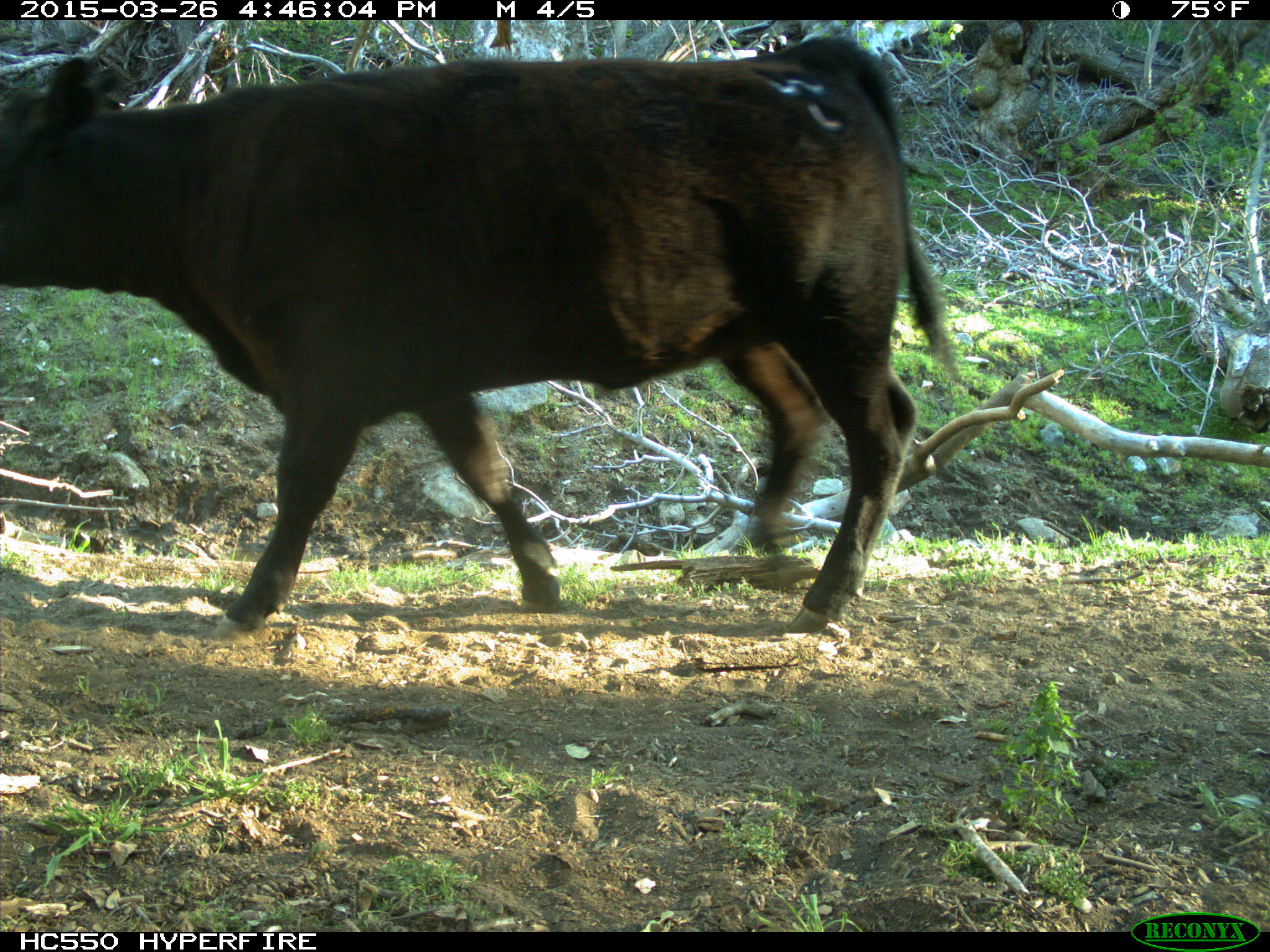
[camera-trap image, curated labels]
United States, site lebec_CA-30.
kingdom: Animalia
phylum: Chordata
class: Mammalia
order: Artiodactyla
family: Bovidae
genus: Bos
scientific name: Bos taurus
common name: domestic cow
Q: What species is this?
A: Bos taurus (domestic cow).